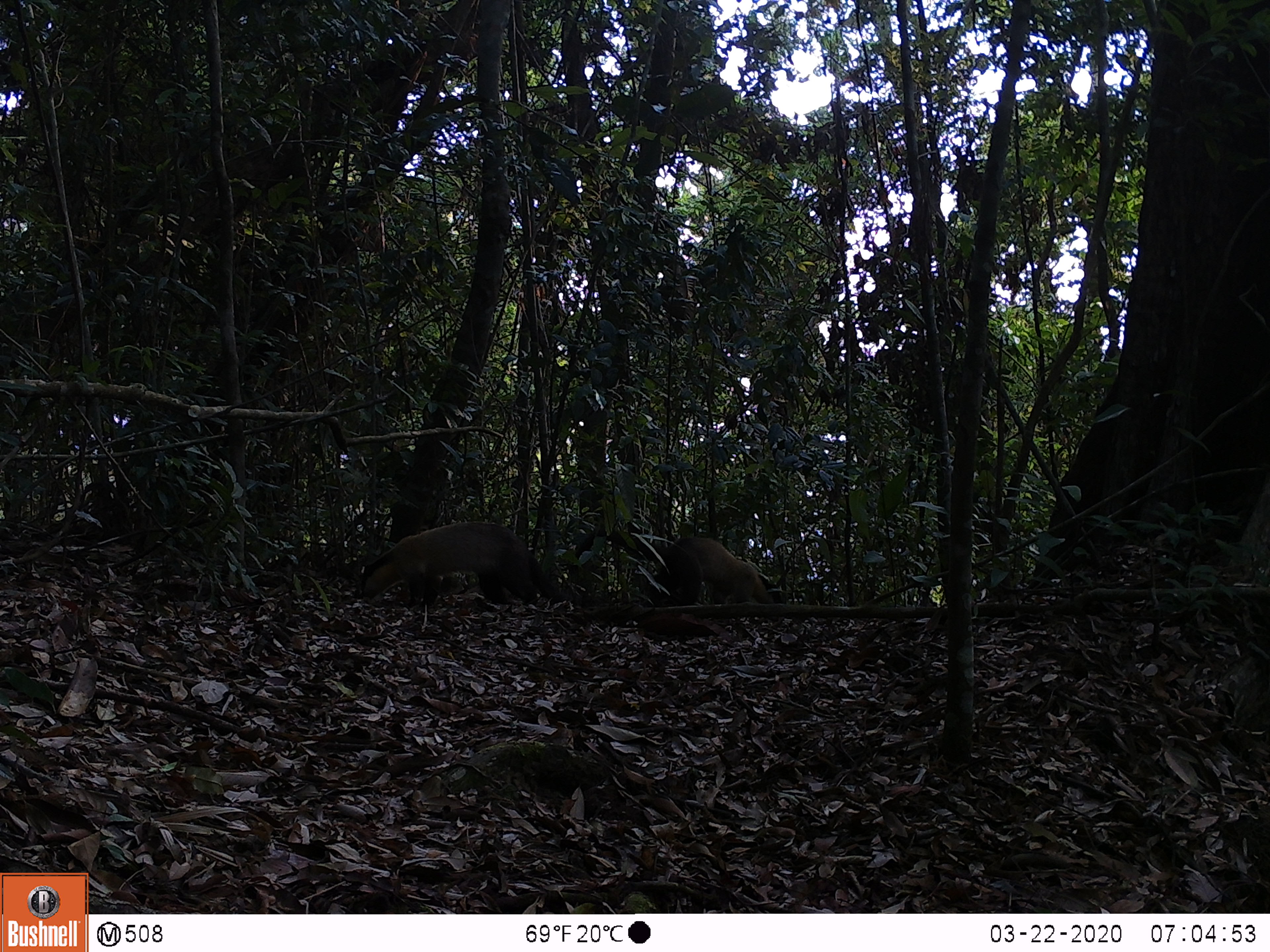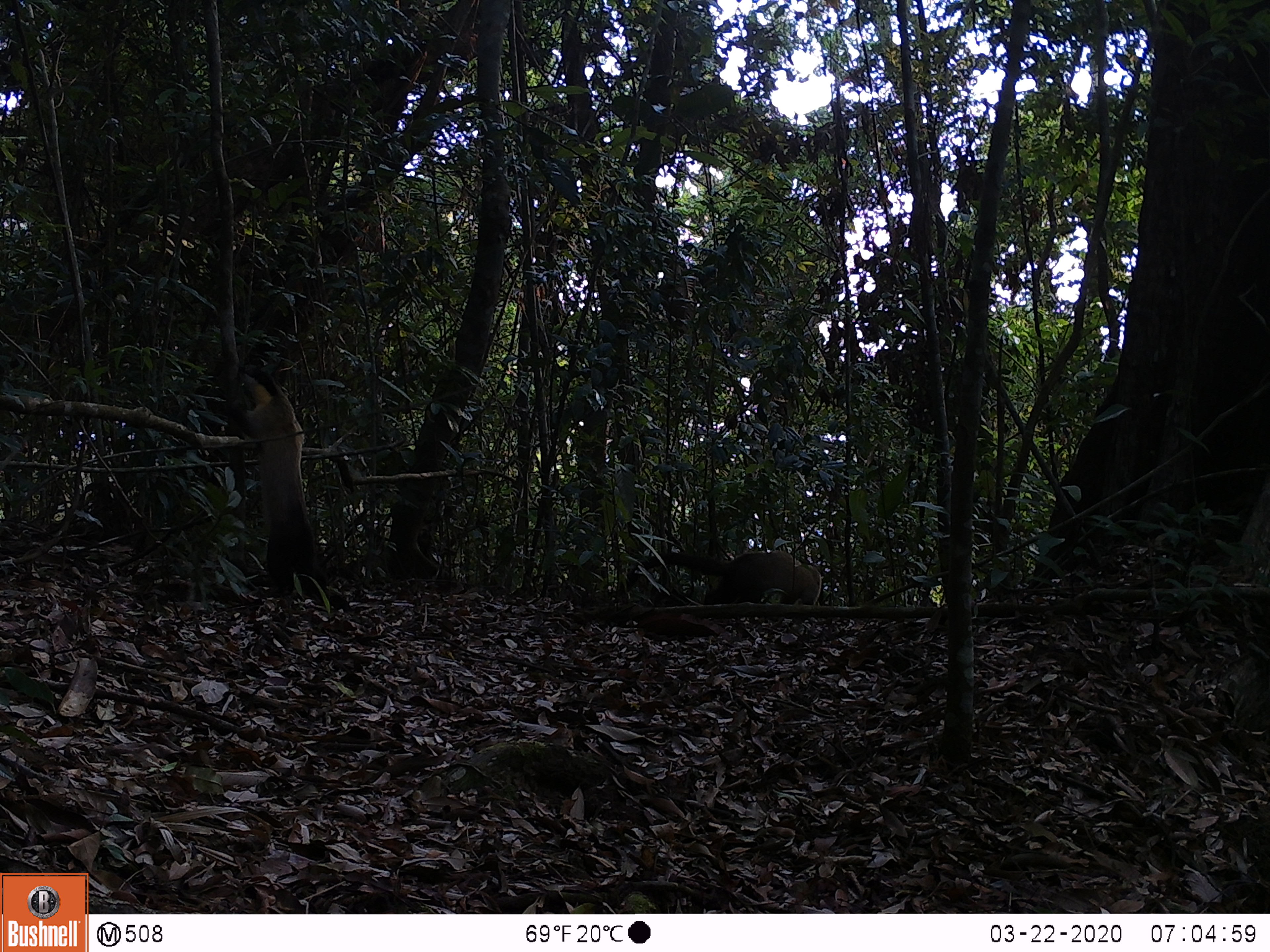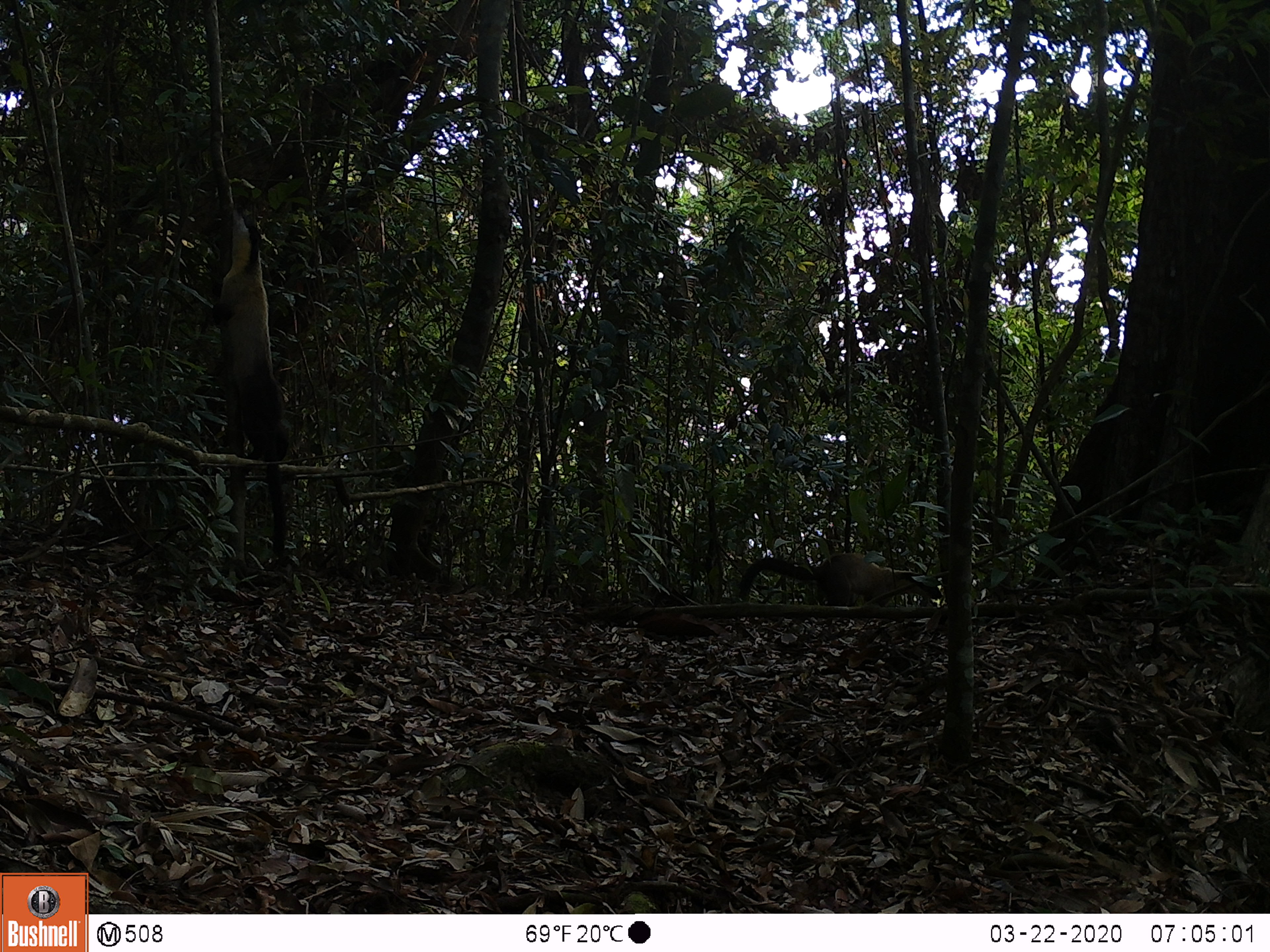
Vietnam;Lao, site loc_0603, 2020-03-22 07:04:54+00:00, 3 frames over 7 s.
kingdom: Animalia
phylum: Chordata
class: Mammalia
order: Carnivora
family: Mustelidae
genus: Martes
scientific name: Martes flavigula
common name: yellow-throated marten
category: yellow throated marten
Yellow throated marten (yellow-throated marten) (Martes flavigula). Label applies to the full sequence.